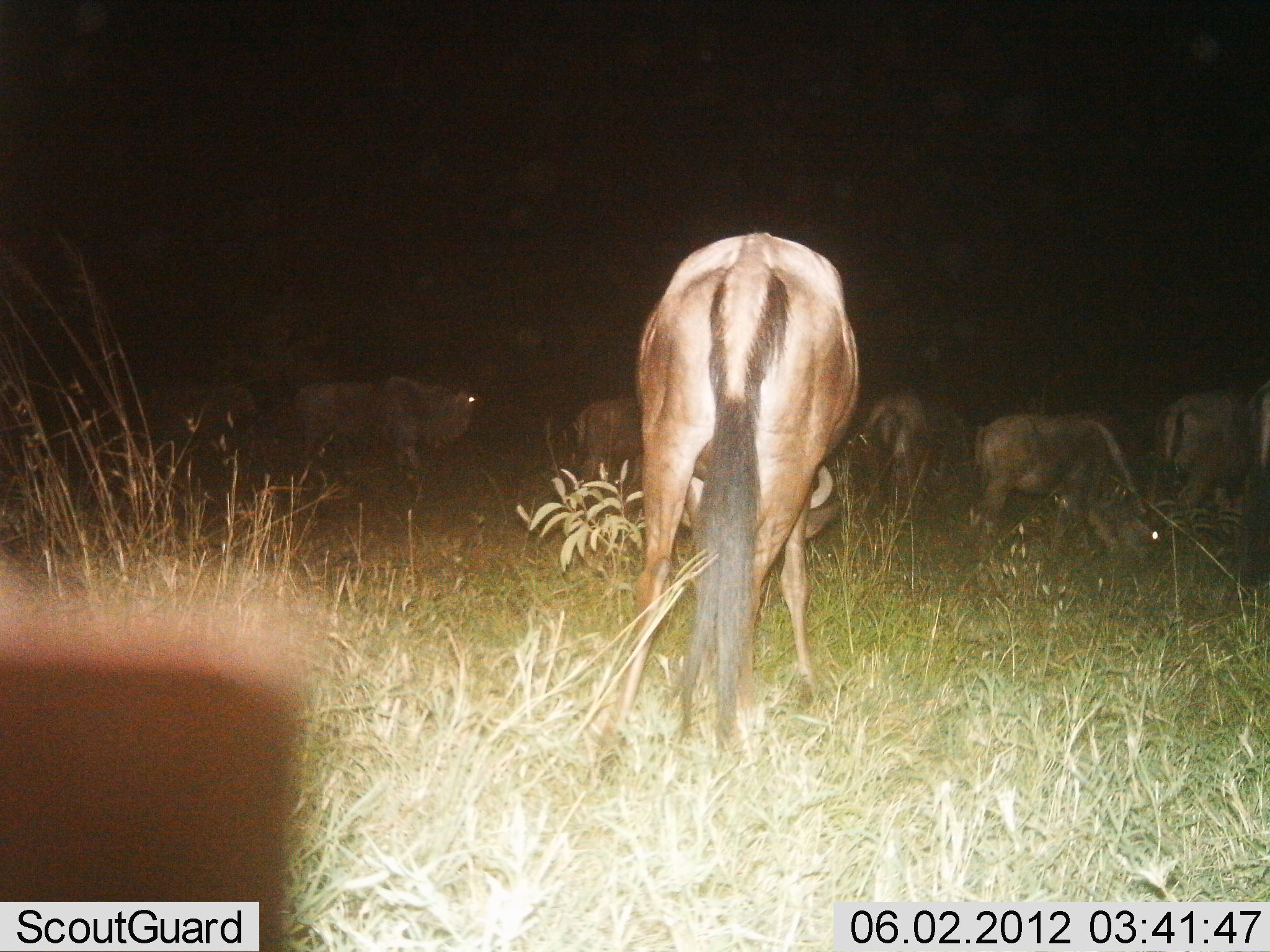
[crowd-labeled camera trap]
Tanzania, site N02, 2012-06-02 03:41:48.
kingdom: Animalia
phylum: Chordata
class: Mammalia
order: Artiodactyla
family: Bovidae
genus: Connochaetes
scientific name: Connochaetes taurinus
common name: blue wildebeest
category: wildebeest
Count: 7.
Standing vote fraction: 40%.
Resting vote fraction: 0%.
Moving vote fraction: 30%.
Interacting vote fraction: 0%.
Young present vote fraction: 0%.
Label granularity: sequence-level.